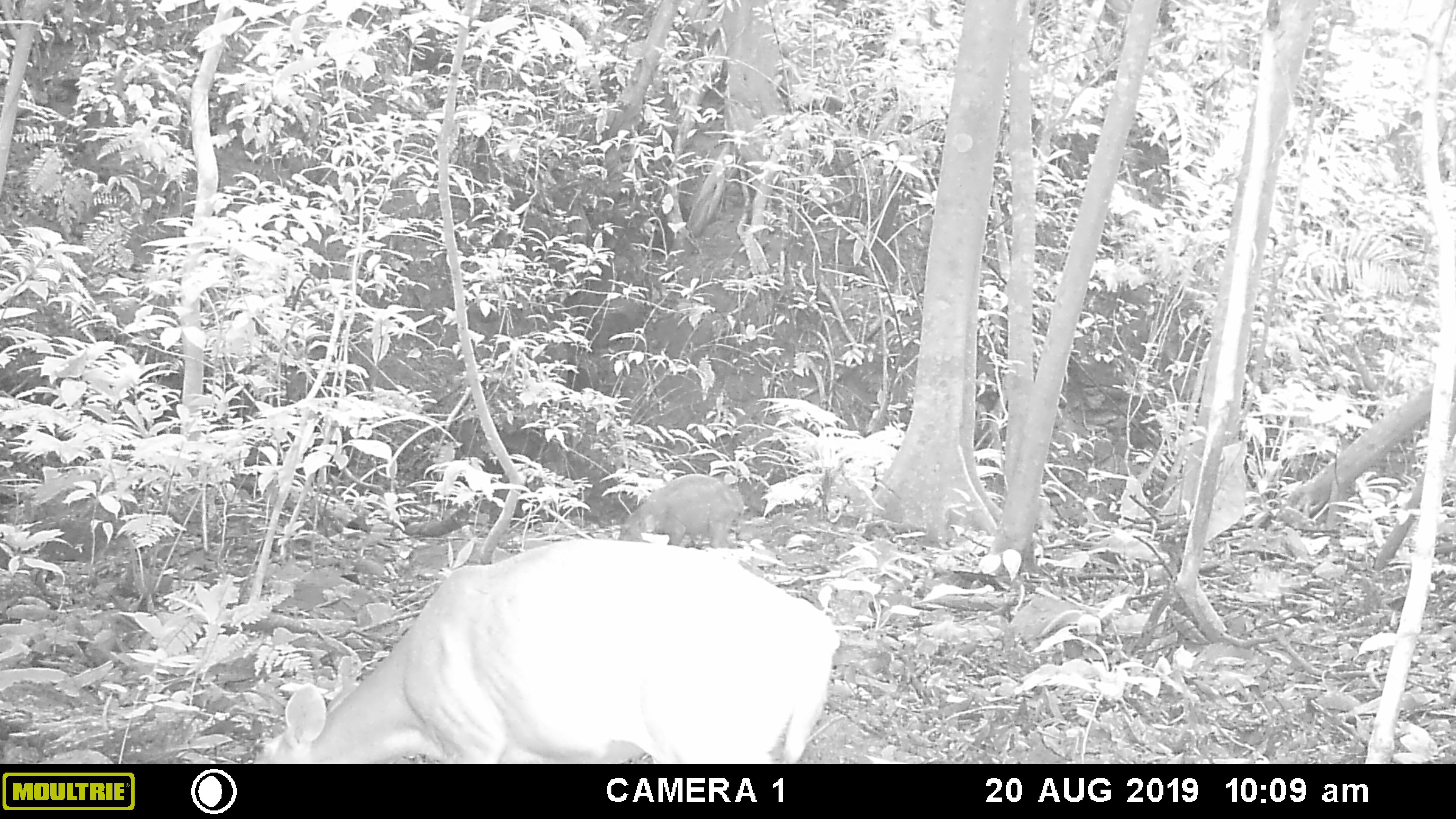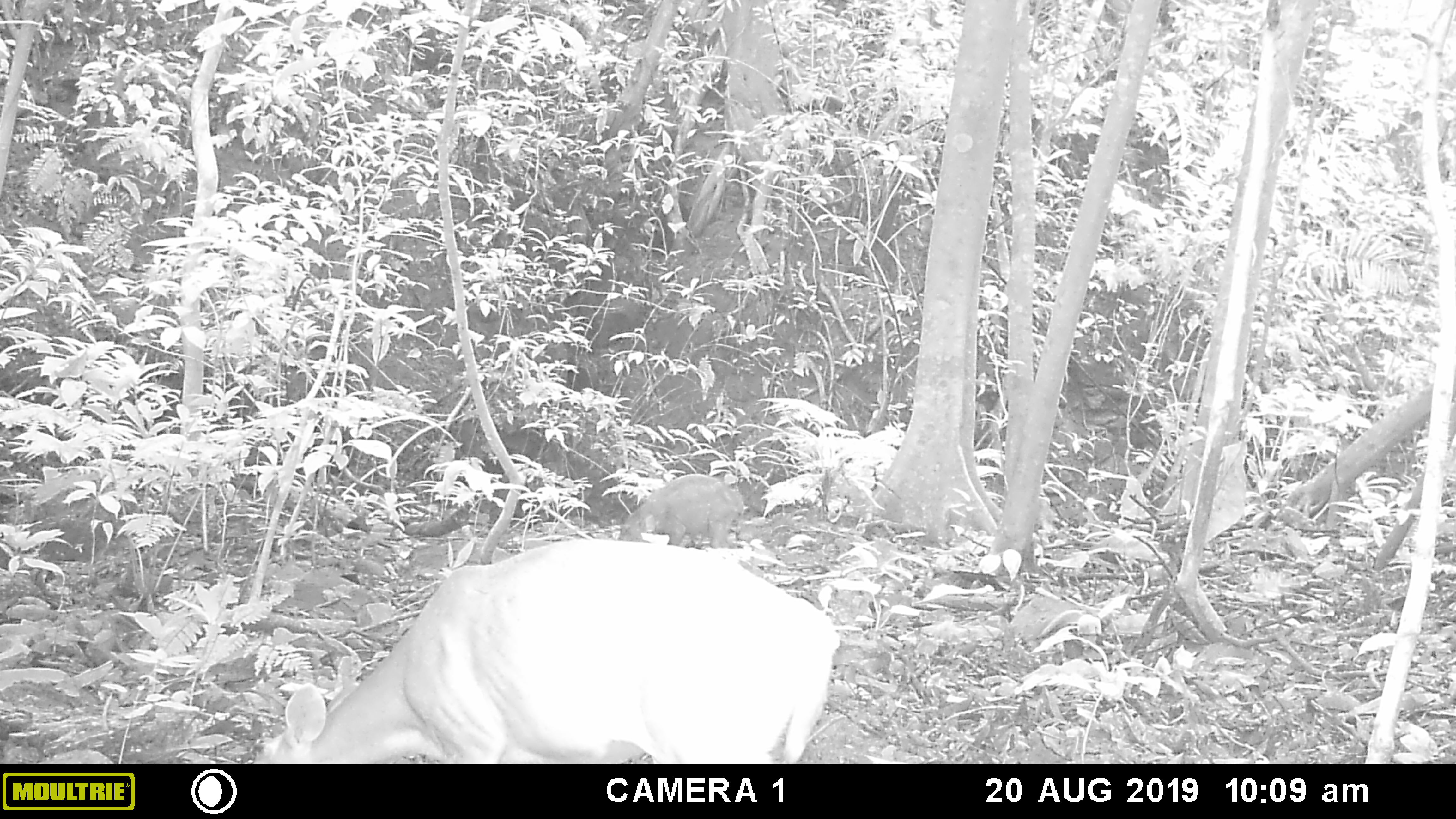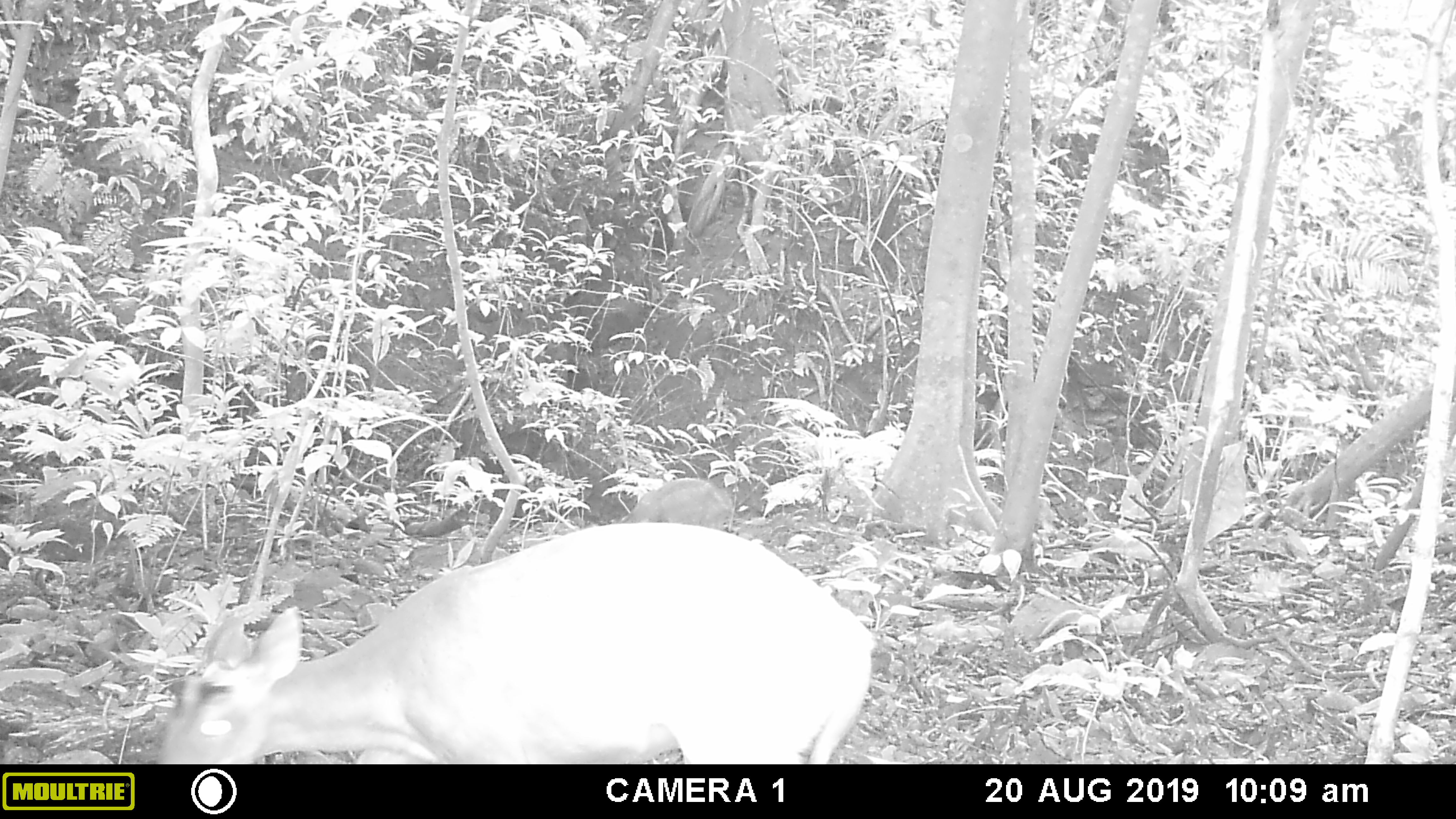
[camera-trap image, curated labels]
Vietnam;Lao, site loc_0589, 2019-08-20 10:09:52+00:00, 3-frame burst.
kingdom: Animalia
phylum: Chordata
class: Mammalia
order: Artiodactyla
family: Cervidae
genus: Muntiacus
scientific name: Muntiacus muntjak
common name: red muntjac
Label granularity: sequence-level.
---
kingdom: Animalia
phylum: Chordata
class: Mammalia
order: Artiodactyla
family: Suidae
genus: Sus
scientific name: Sus scrofa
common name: eurasian wild pig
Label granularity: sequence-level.